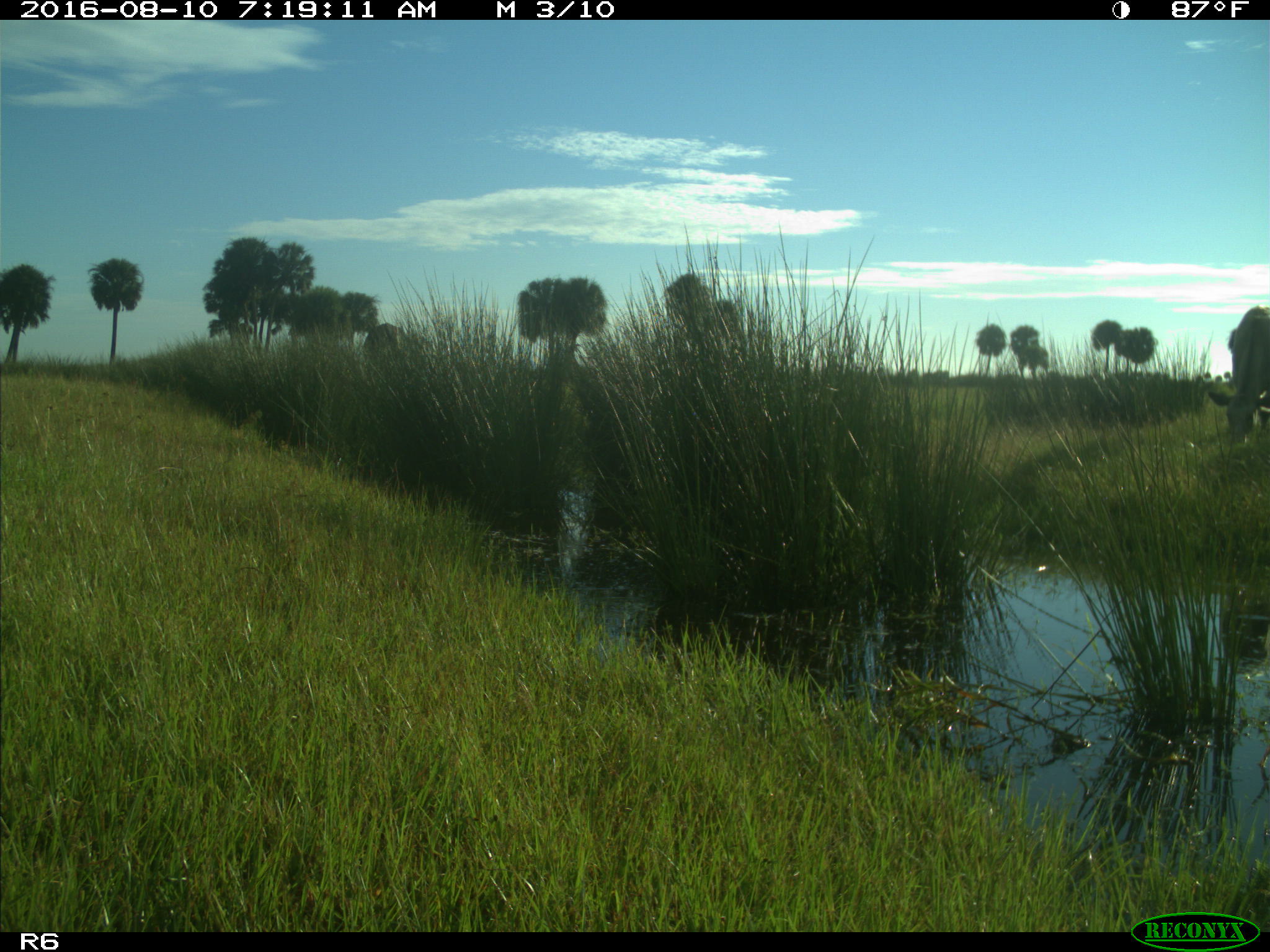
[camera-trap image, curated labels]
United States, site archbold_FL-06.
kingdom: Animalia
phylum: Chordata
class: Mammalia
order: Artiodactyla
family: Bovidae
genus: Bos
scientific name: Bos taurus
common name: domestic cow